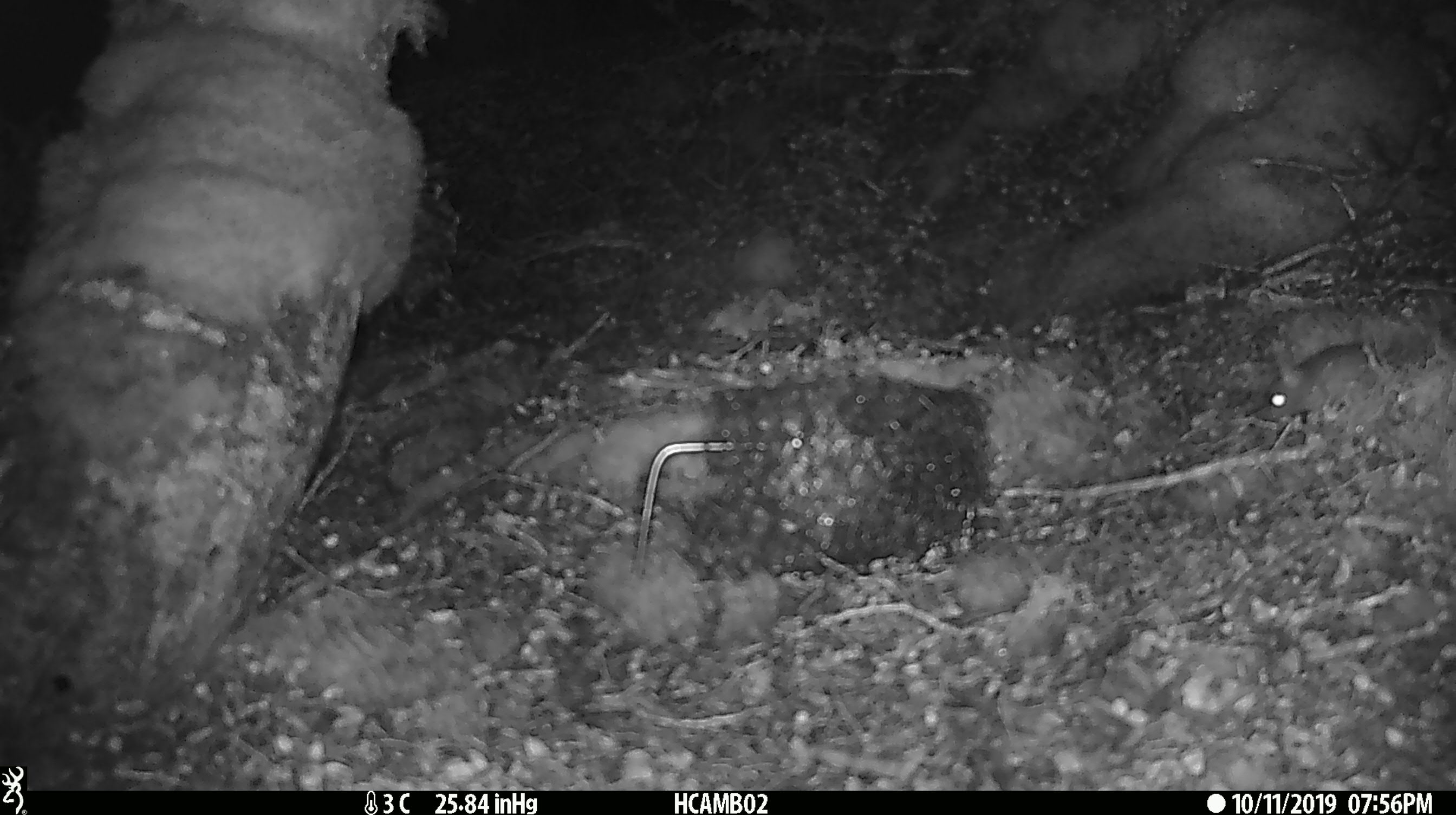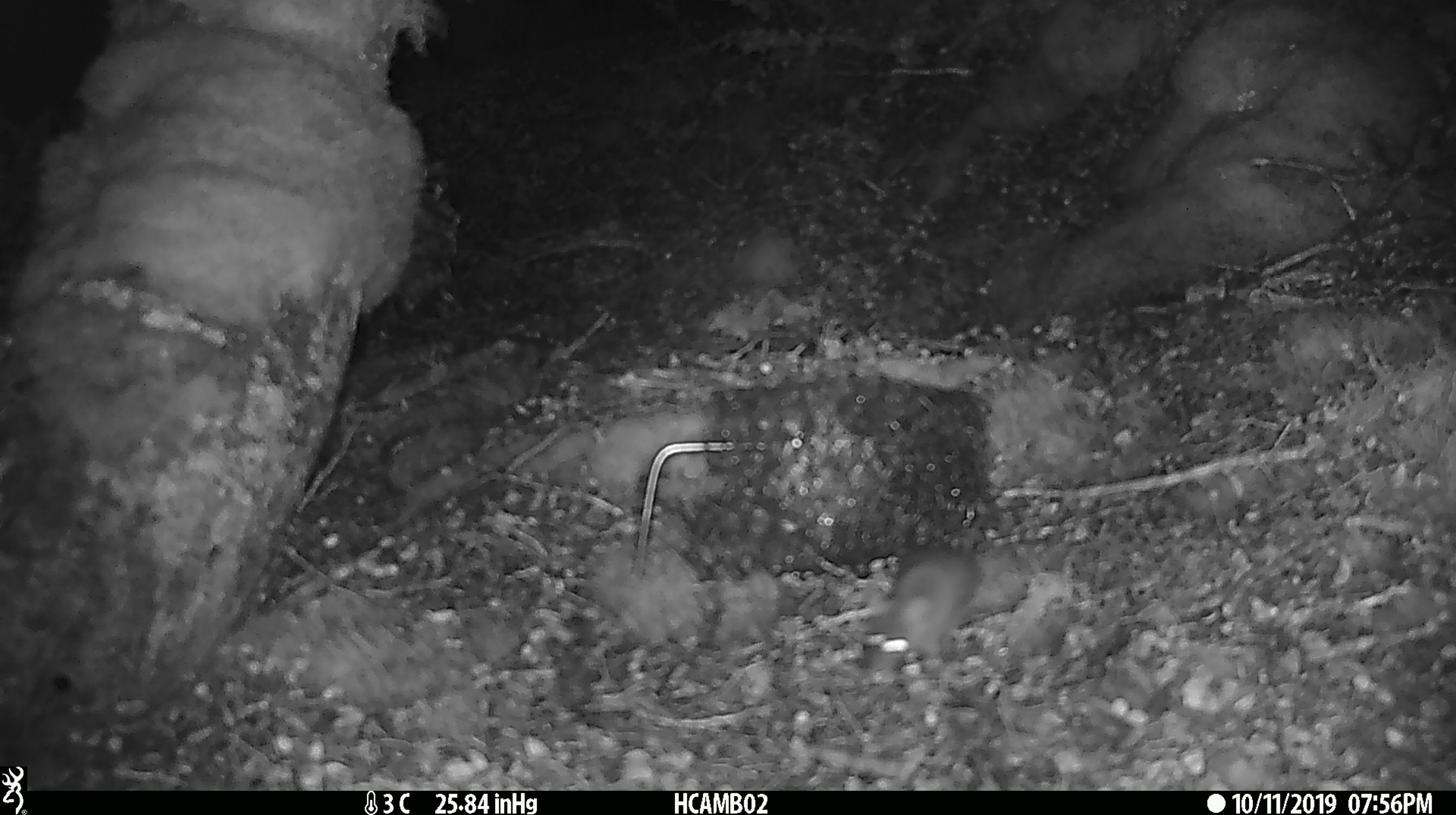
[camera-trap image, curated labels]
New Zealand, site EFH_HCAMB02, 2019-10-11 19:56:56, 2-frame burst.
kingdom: Animalia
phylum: Chordata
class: Mammalia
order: Rodentia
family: Muridae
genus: Mus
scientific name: Mus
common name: mouse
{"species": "mouse (Mus)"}